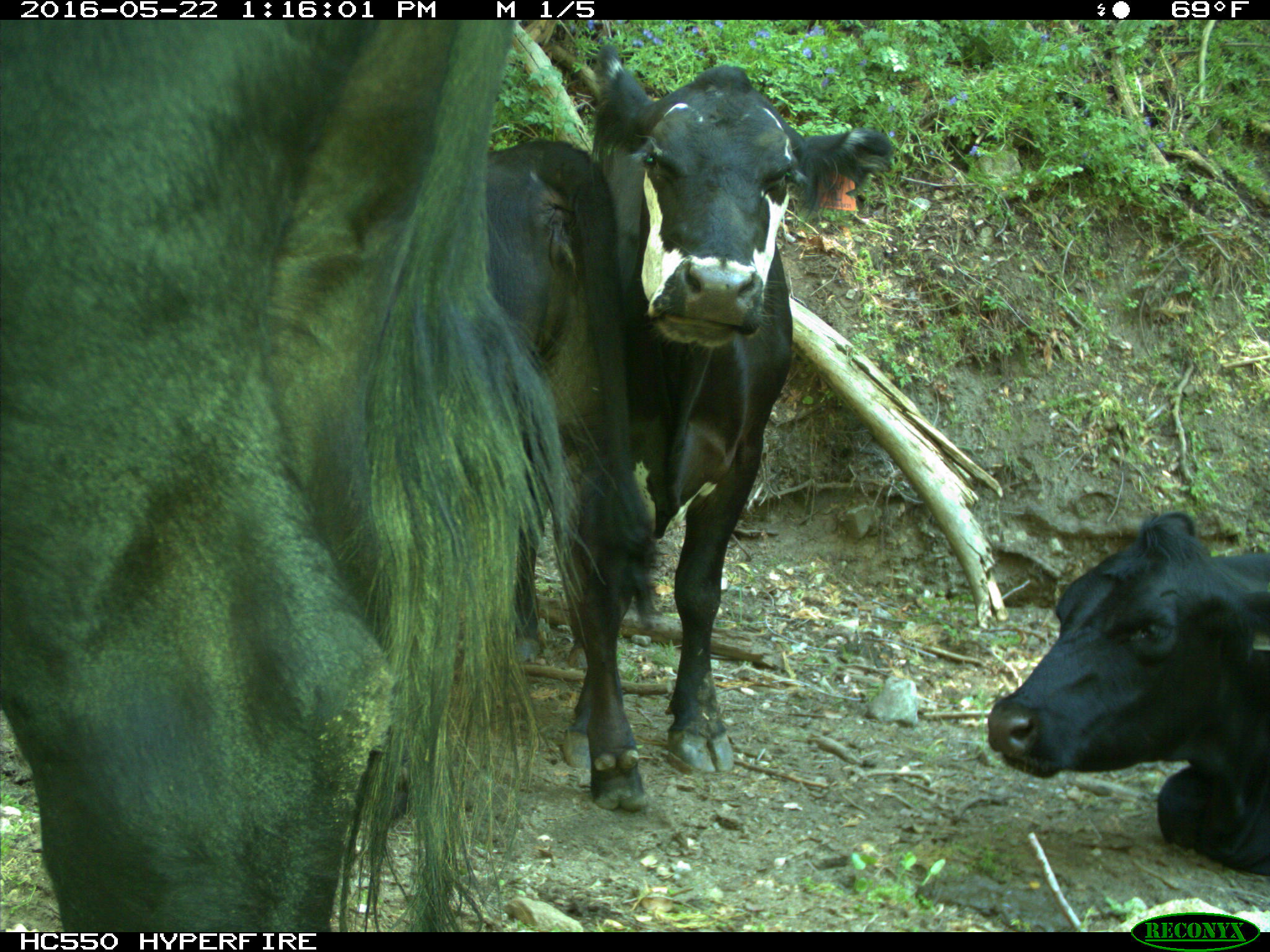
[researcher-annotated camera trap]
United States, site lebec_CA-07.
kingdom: Animalia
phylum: Chordata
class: Mammalia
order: Artiodactyla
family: Bovidae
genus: Bos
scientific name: Bos taurus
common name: domestic cow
Bos taurus (domestic cow).